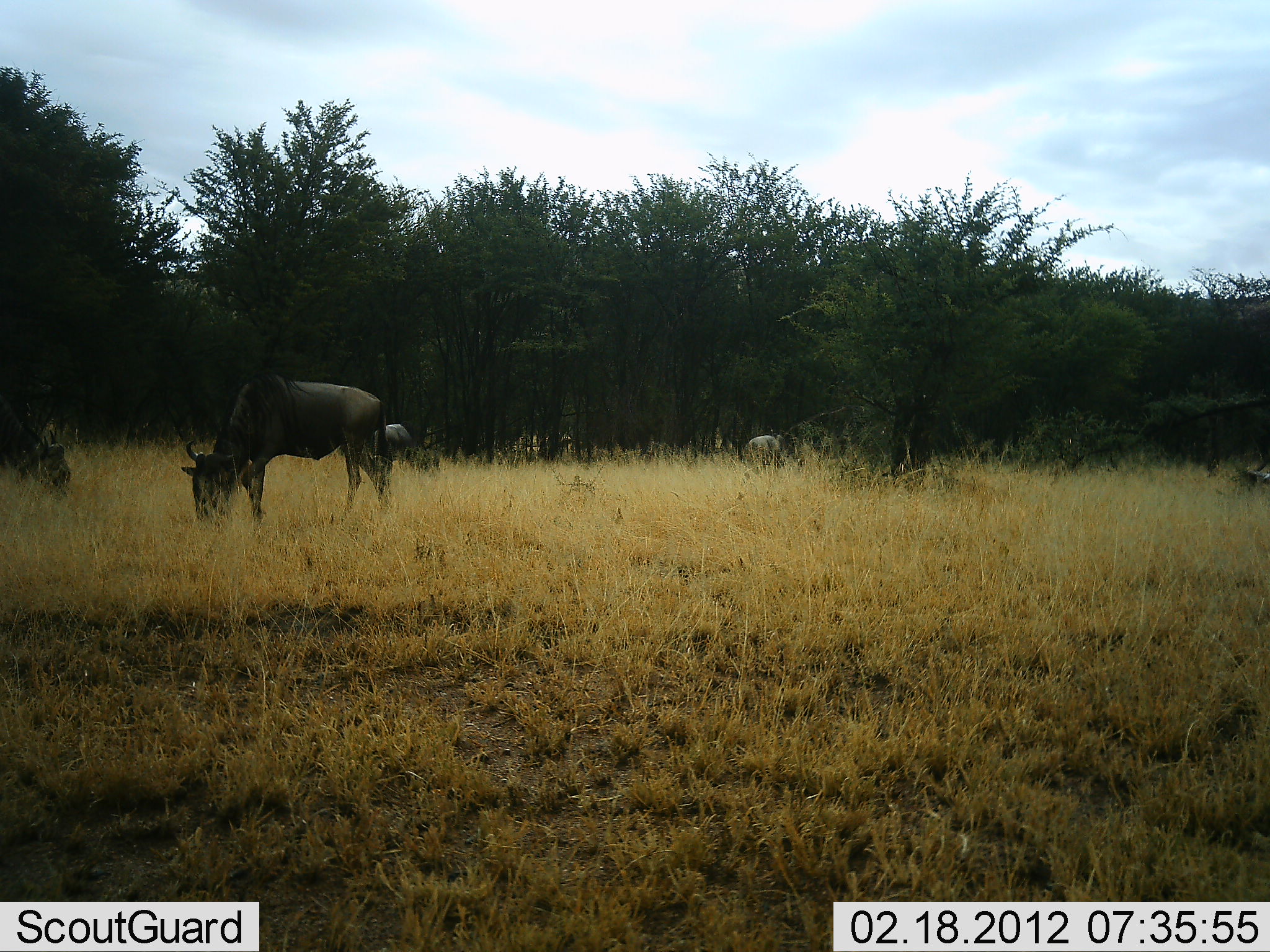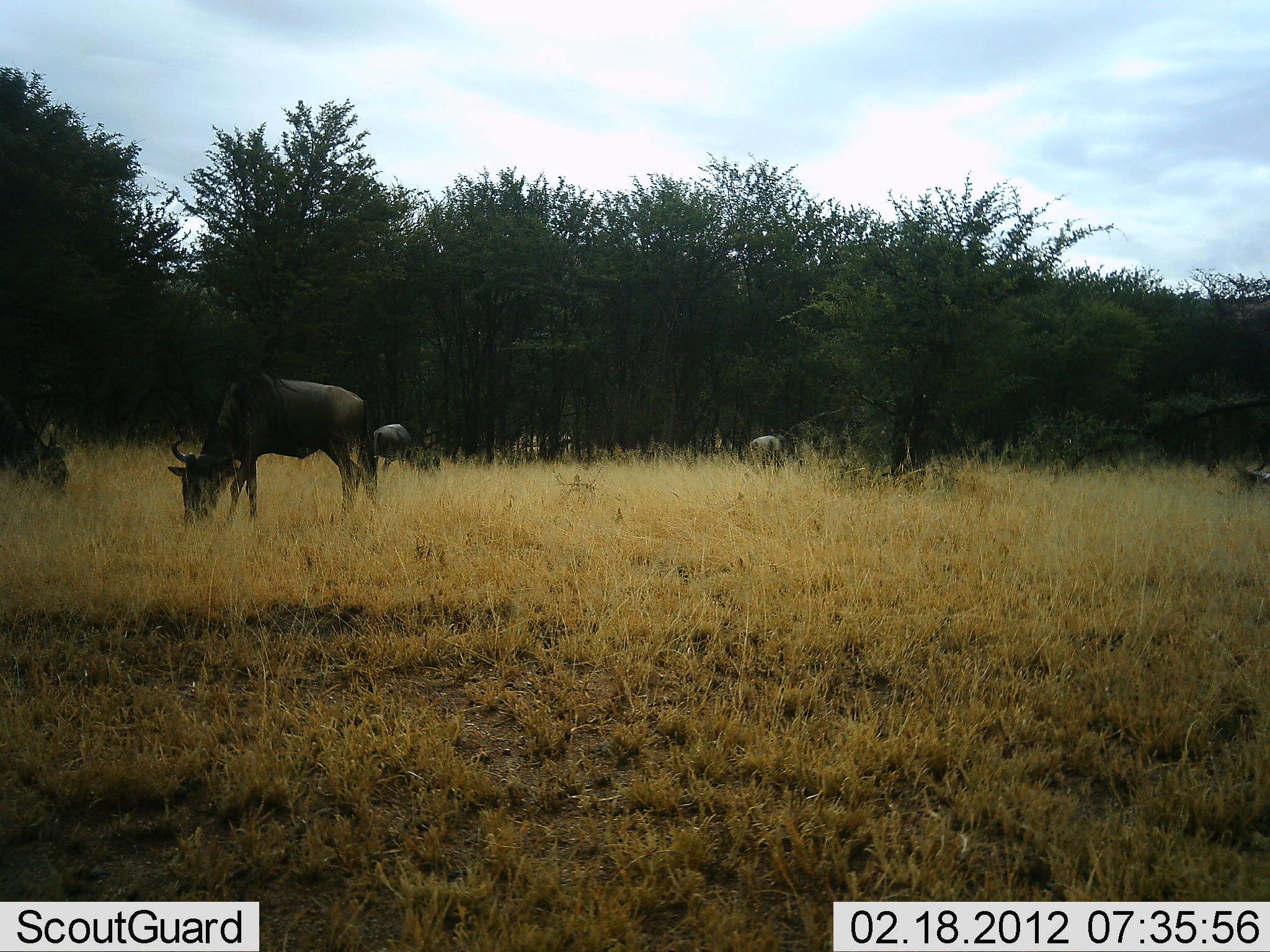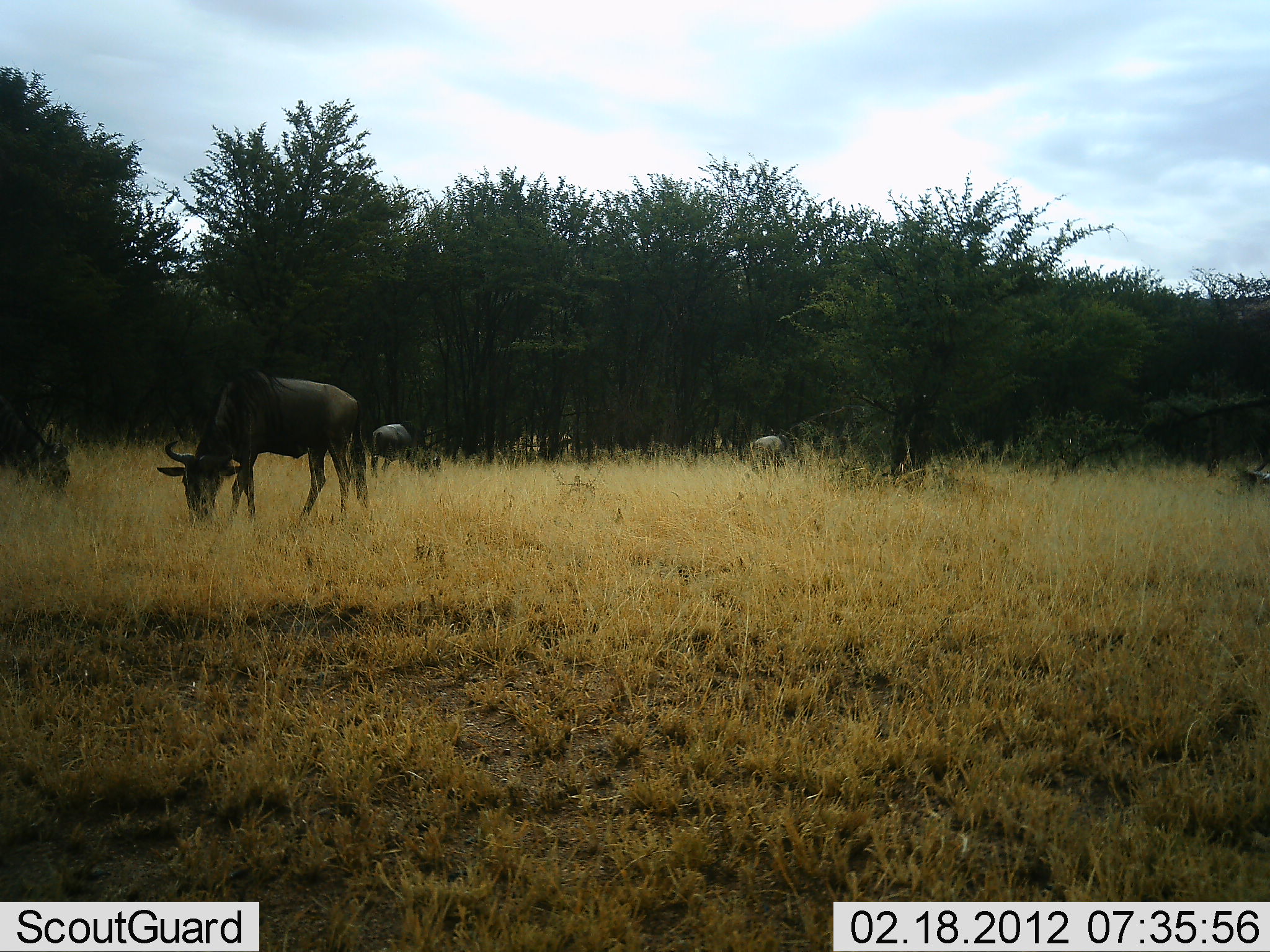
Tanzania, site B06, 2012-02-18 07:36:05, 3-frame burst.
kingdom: Animalia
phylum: Chordata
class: Mammalia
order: Artiodactyla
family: Bovidae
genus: Connochaetes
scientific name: Connochaetes taurinus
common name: blue wildebeest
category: wildebeest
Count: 4.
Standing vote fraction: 6%.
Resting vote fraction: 6%.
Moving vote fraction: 6%.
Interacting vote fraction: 0%.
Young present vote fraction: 0%.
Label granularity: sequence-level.